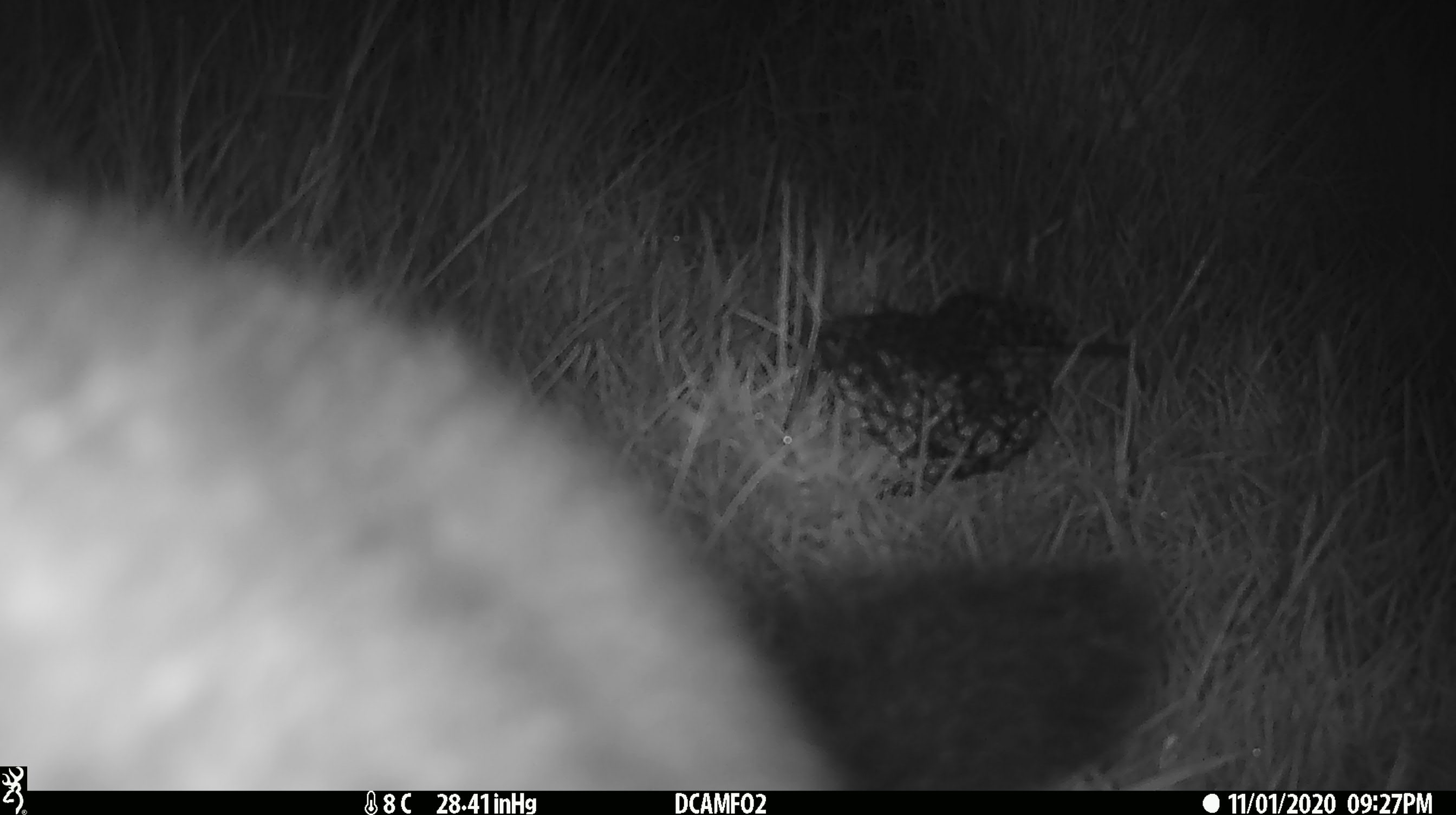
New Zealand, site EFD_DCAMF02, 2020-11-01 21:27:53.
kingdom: Animalia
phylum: Chordata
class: Mammalia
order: Diprotodontia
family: Phalangeridae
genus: Trichosurus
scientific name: Trichosurus vulpecula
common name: common brushtail possum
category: possum